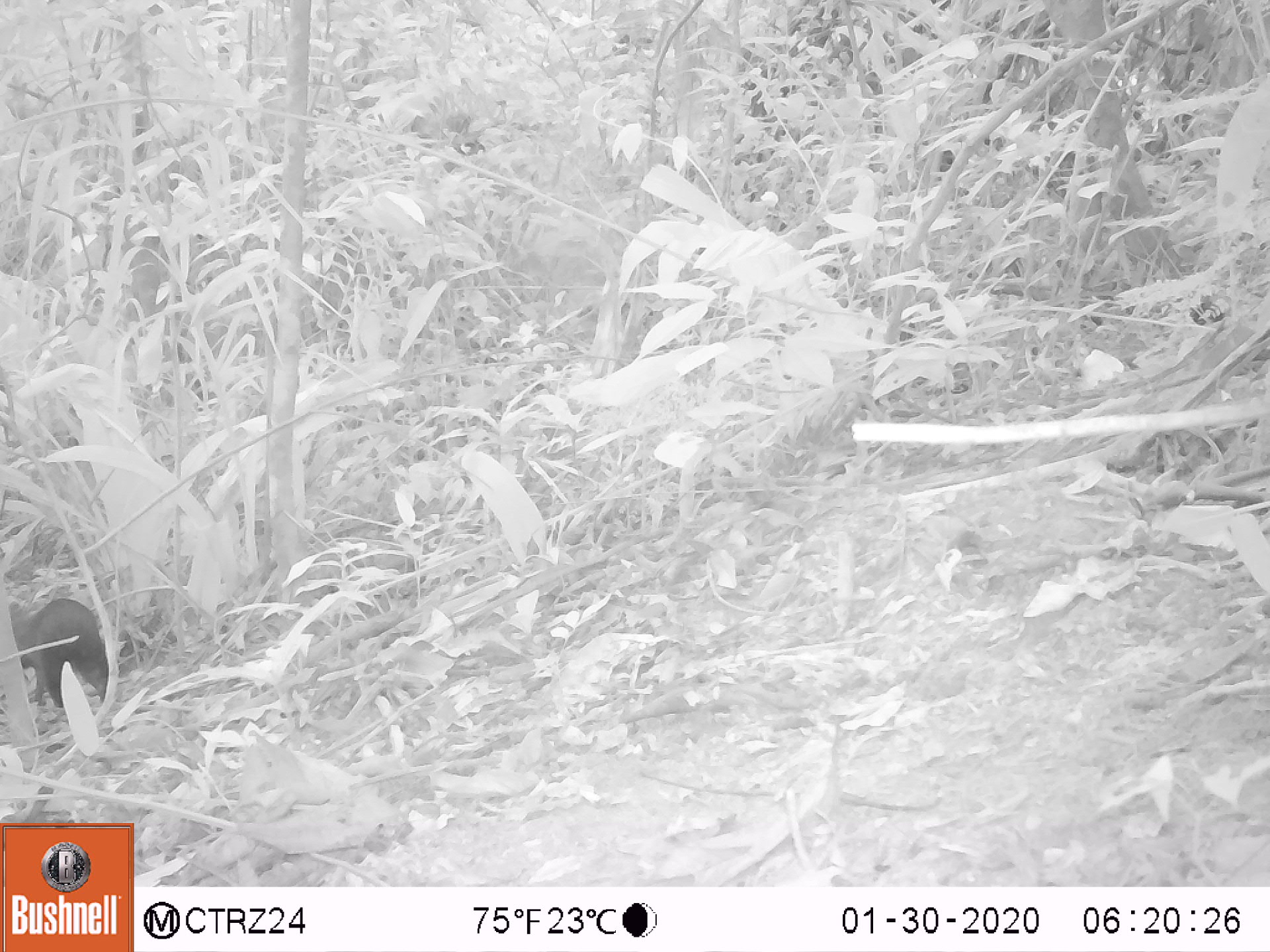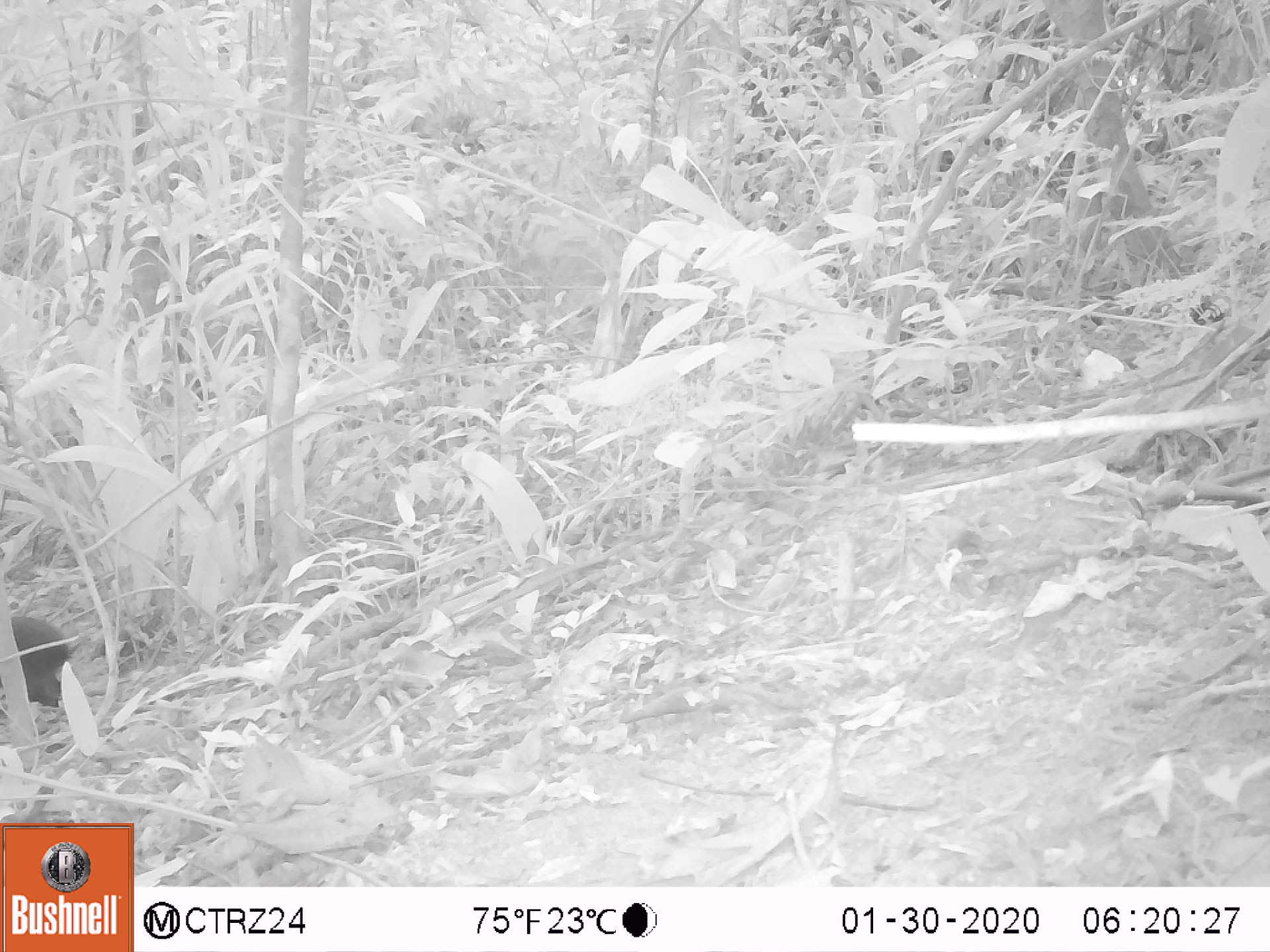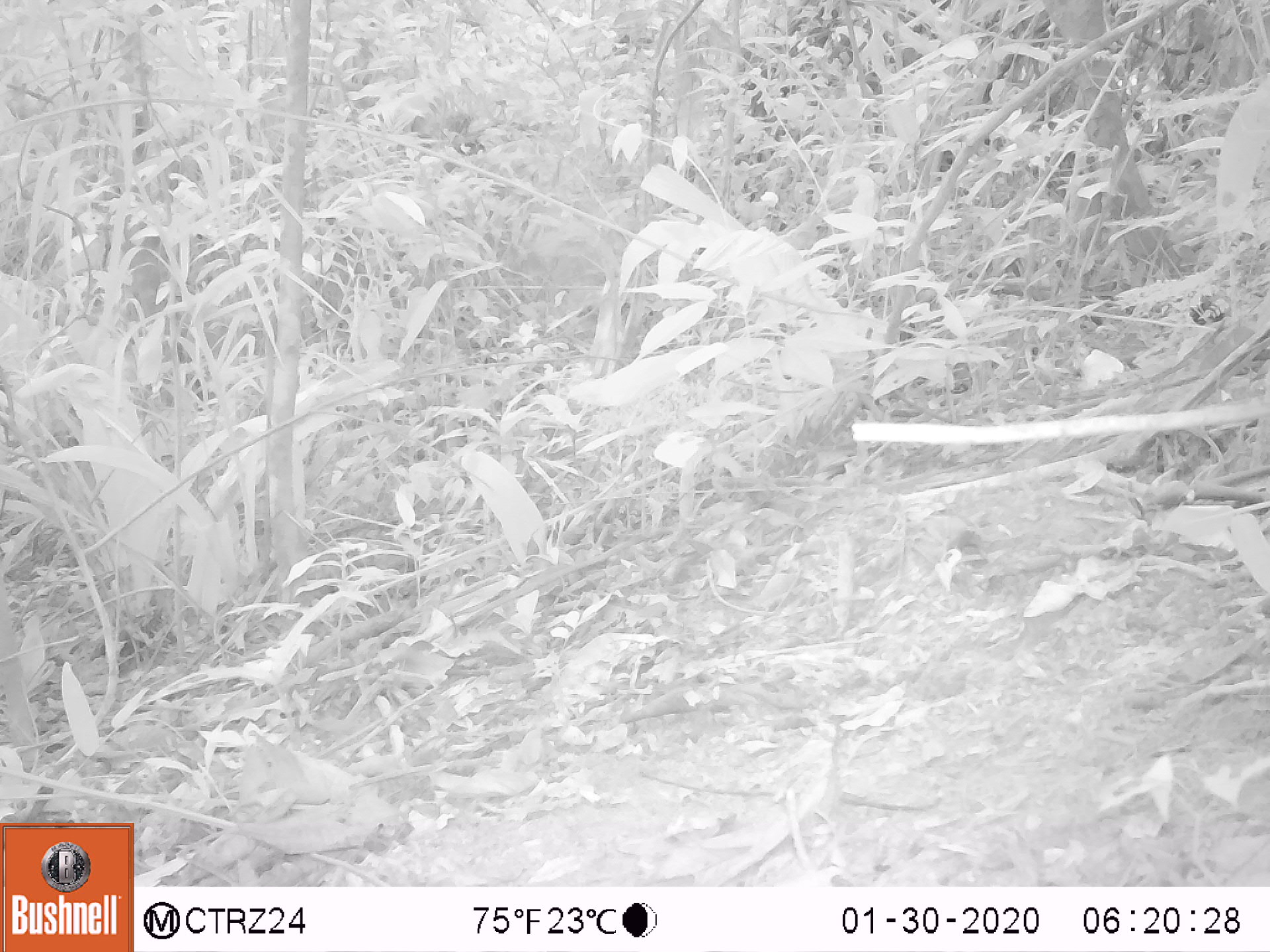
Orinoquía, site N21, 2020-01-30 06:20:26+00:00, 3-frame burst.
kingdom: Animalia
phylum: Chordata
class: Mammalia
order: Rodentia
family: Dasyproctidae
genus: Dasyprocta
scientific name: Dasyprocta fuliginosa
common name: black agouti